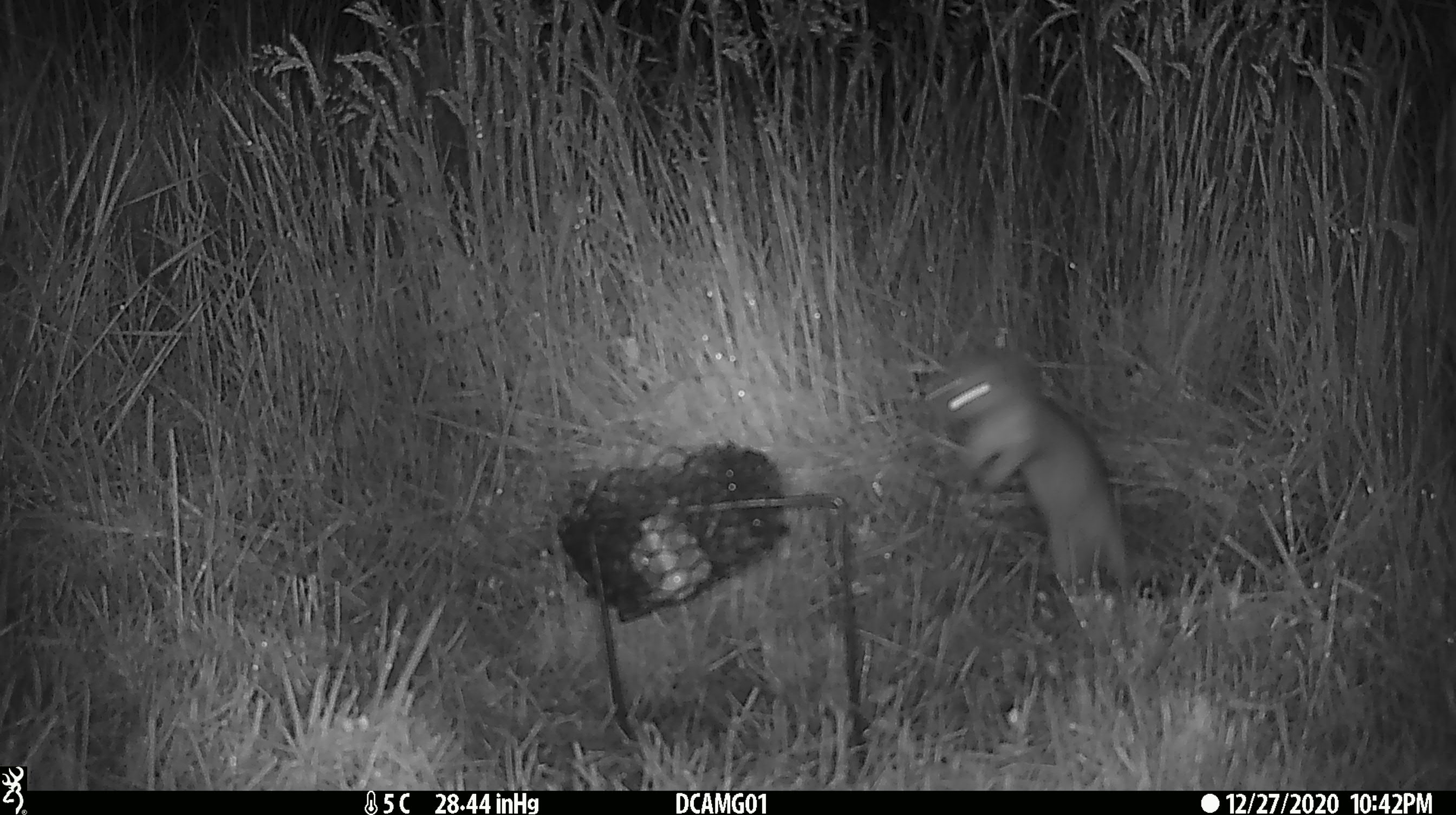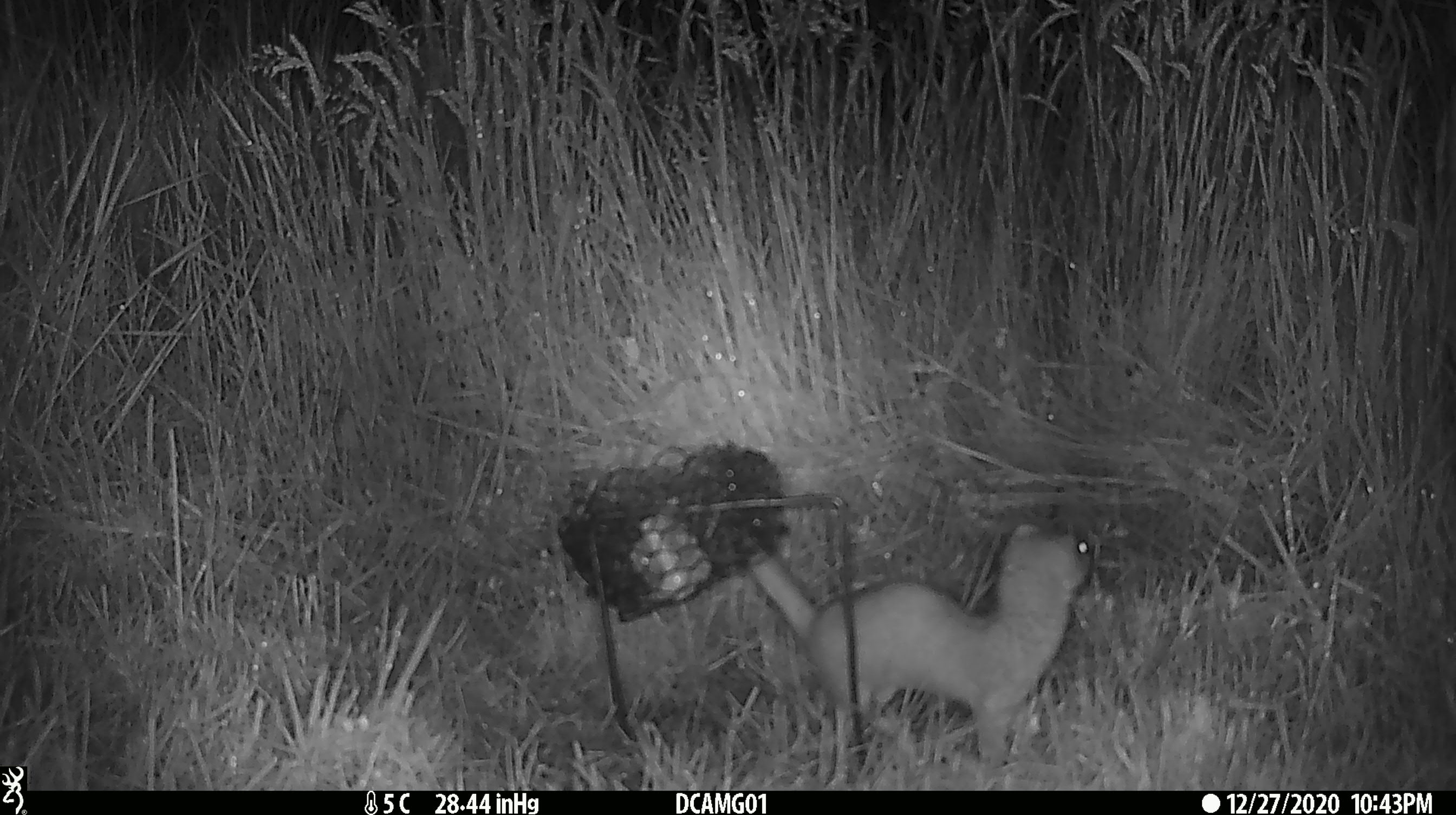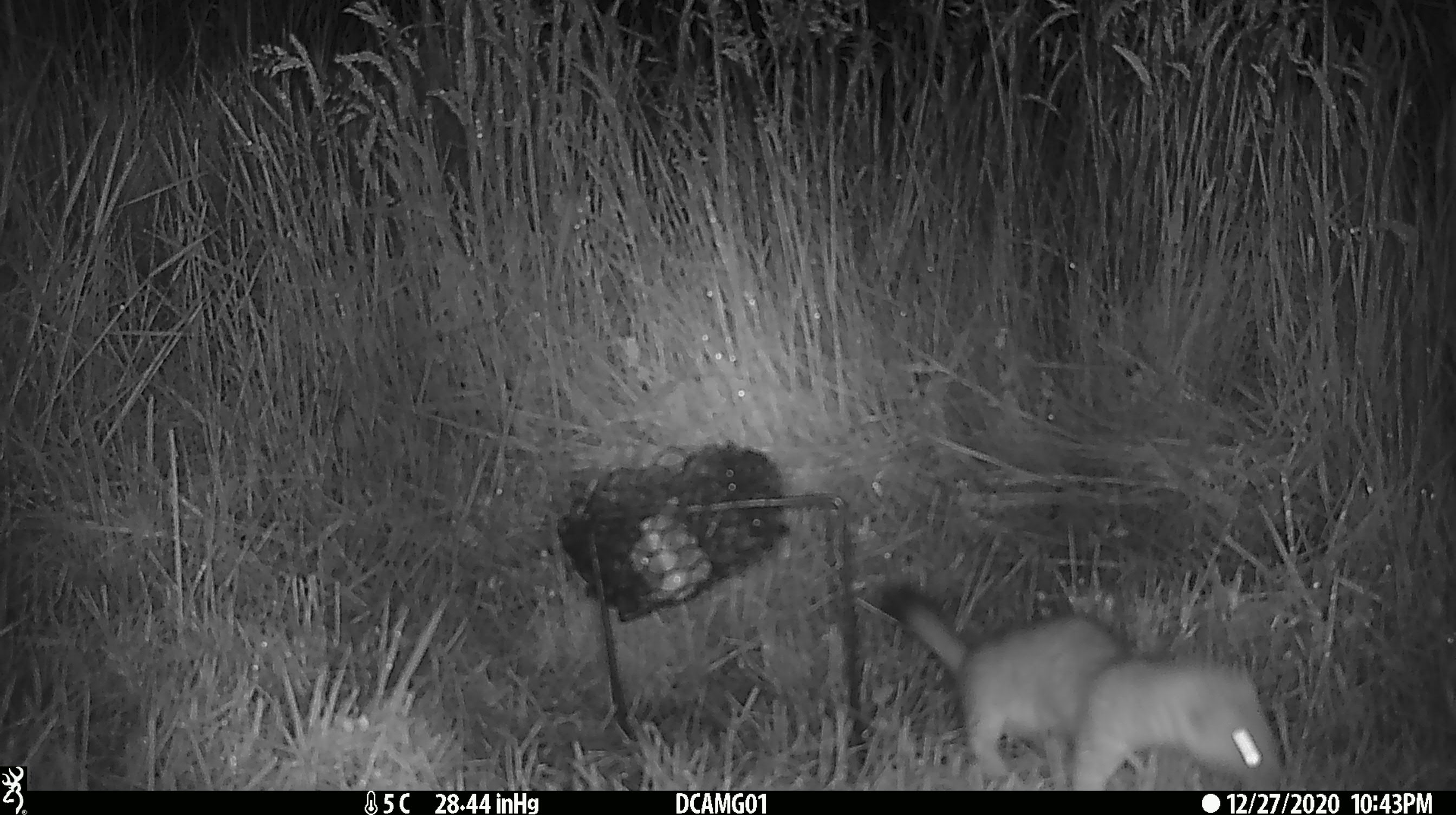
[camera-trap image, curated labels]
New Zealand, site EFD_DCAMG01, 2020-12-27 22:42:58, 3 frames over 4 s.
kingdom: Animalia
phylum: Chordata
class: Mammalia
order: Carnivora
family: Mustelidae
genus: Mustela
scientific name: Mustela erminea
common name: stoat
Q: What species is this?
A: Stoat (Mustela erminea).